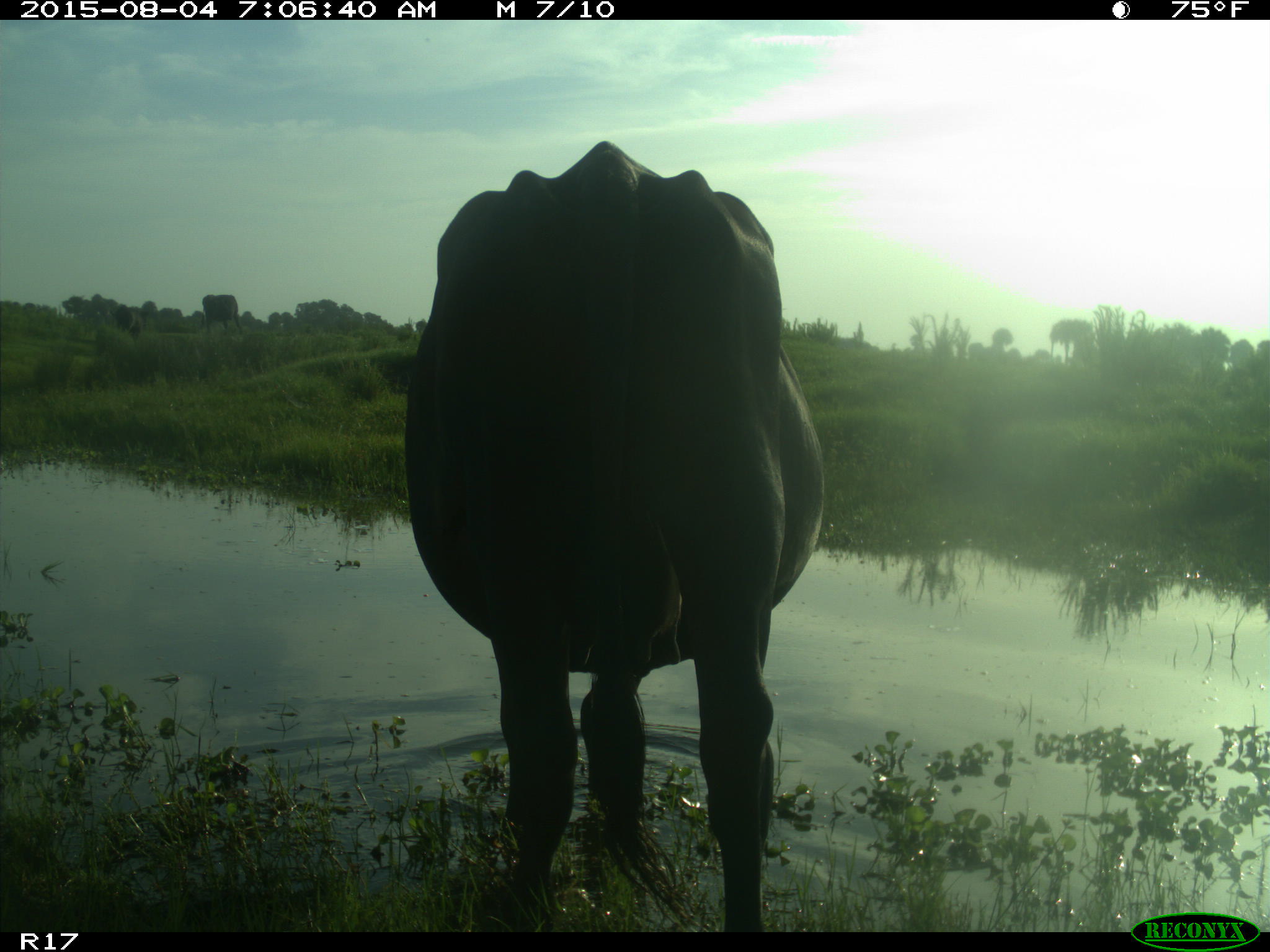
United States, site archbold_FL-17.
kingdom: Animalia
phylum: Chordata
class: Mammalia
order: Artiodactyla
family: Bovidae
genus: Bos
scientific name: Bos taurus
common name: domestic cow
Bos taurus (domestic cow).